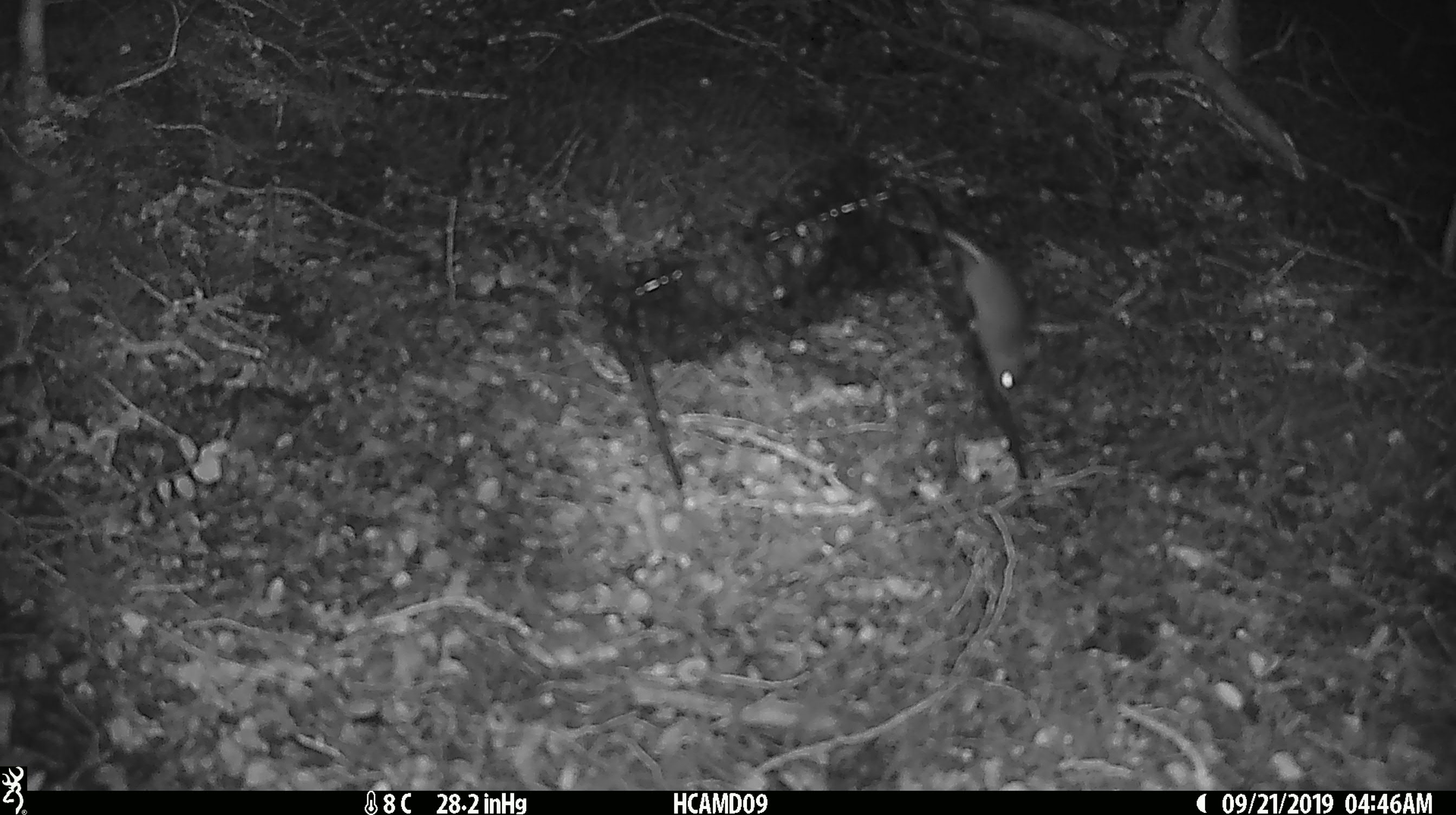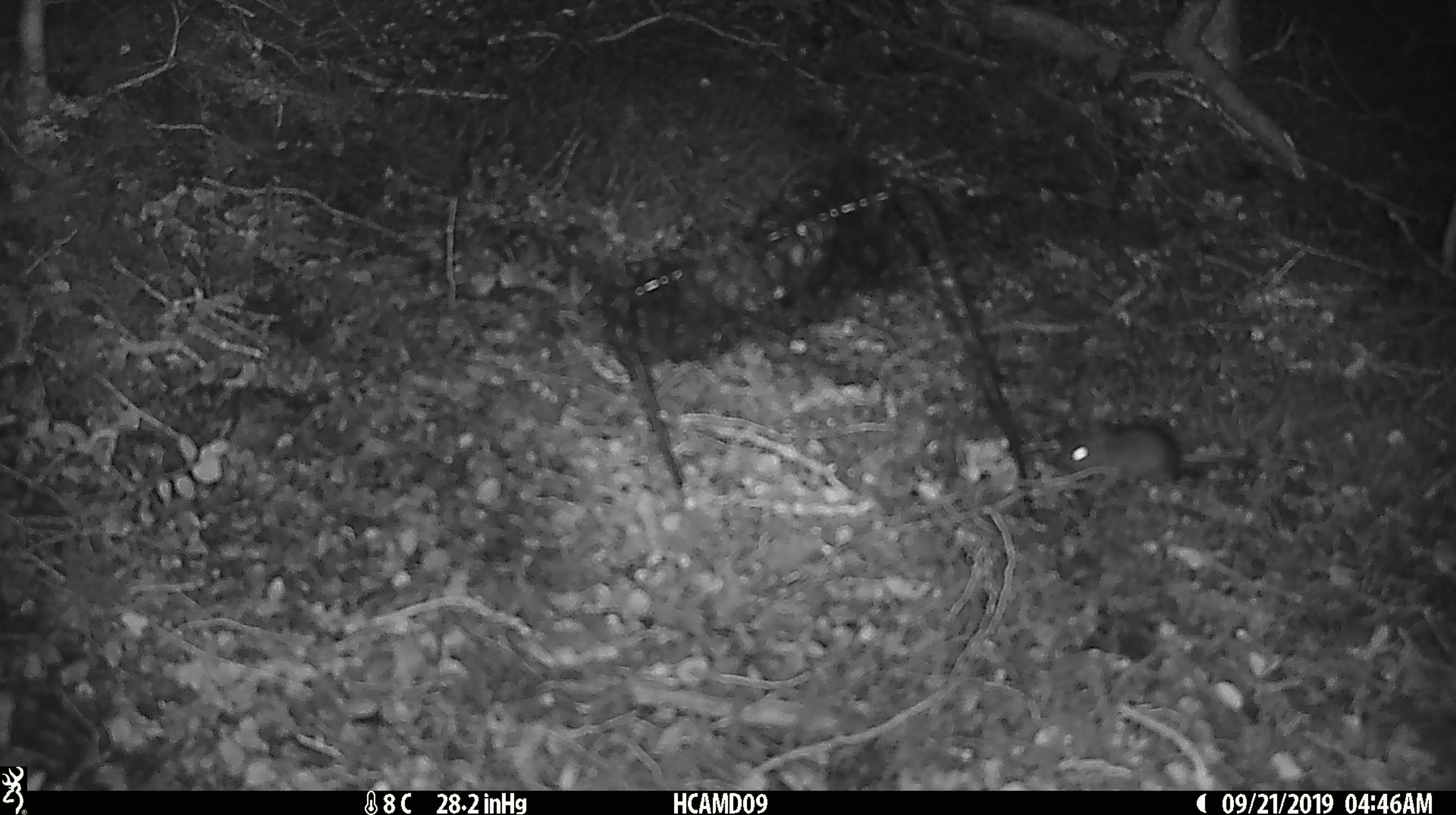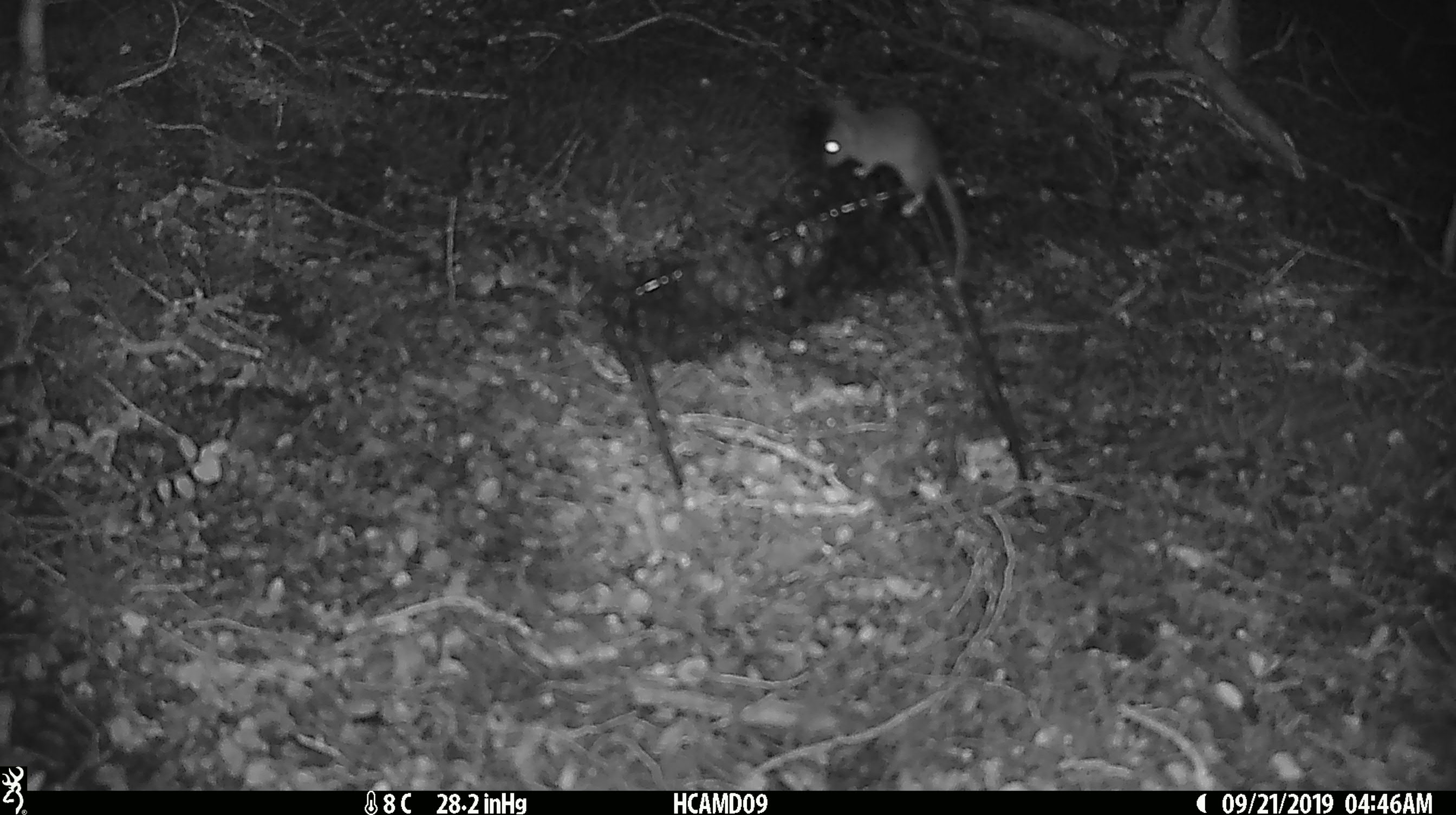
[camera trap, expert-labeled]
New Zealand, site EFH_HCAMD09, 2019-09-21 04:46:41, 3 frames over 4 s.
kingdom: Animalia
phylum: Chordata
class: Mammalia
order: Rodentia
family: Muridae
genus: Mus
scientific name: Mus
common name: mouse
Mouse (Mus).